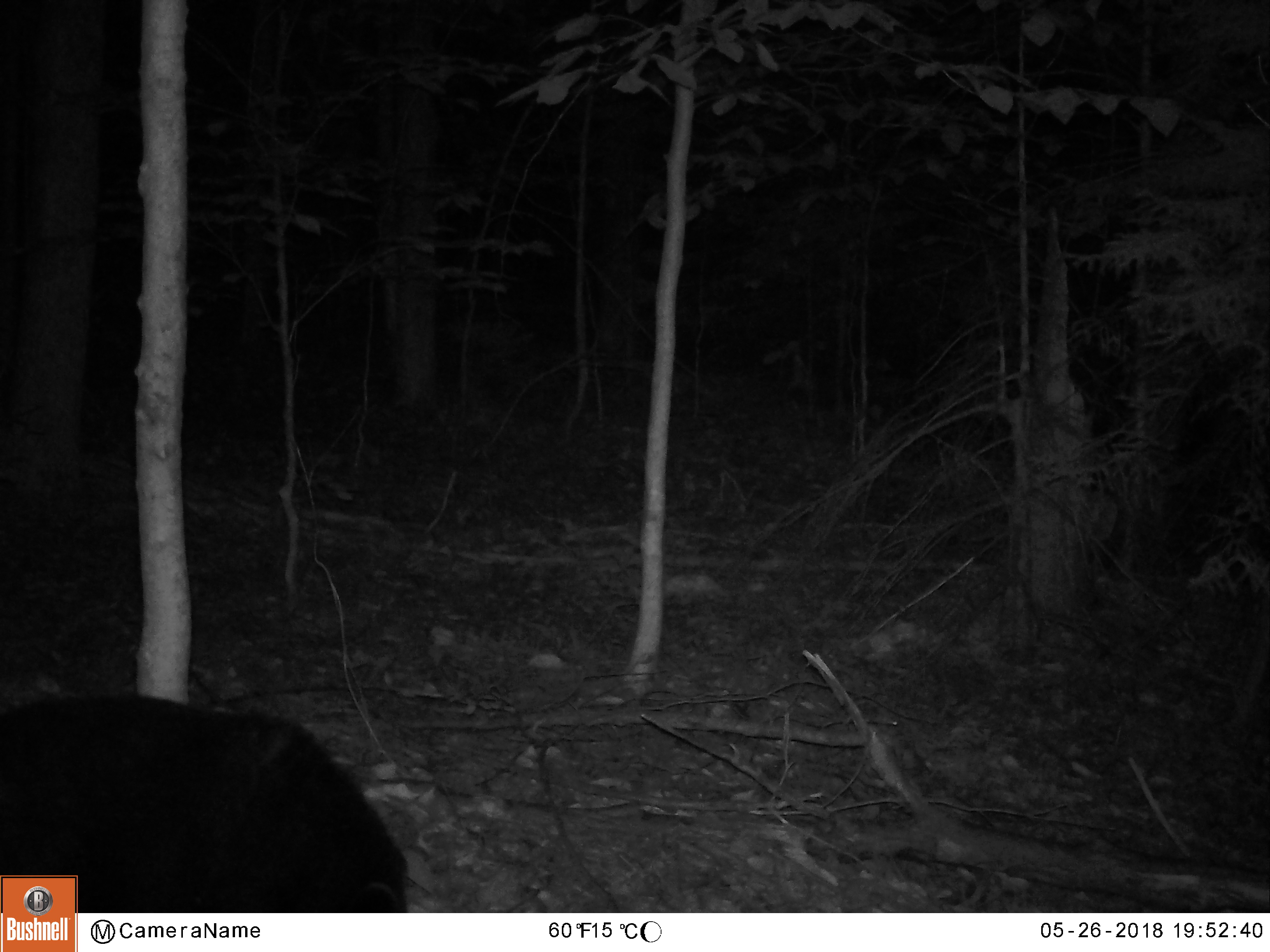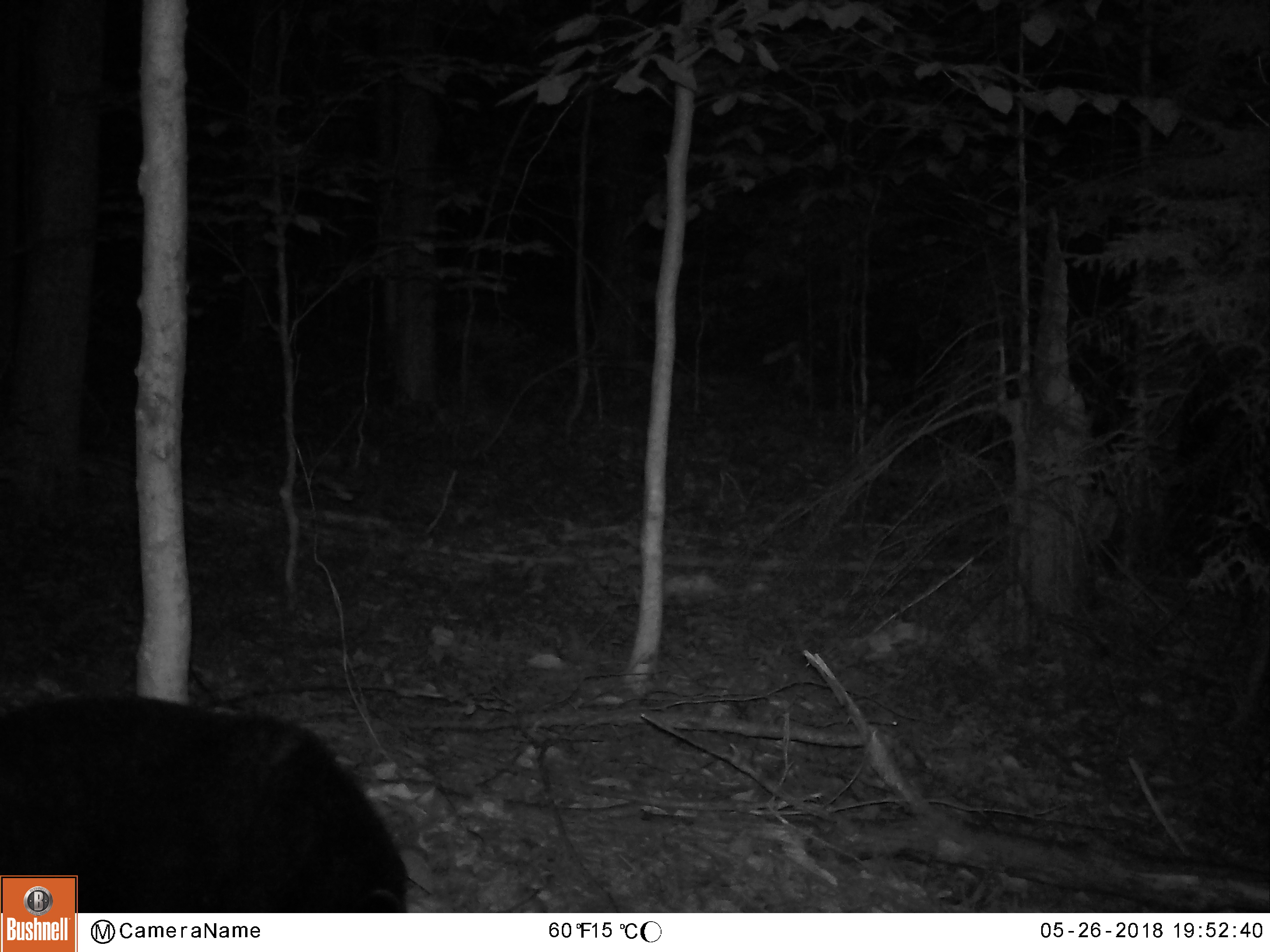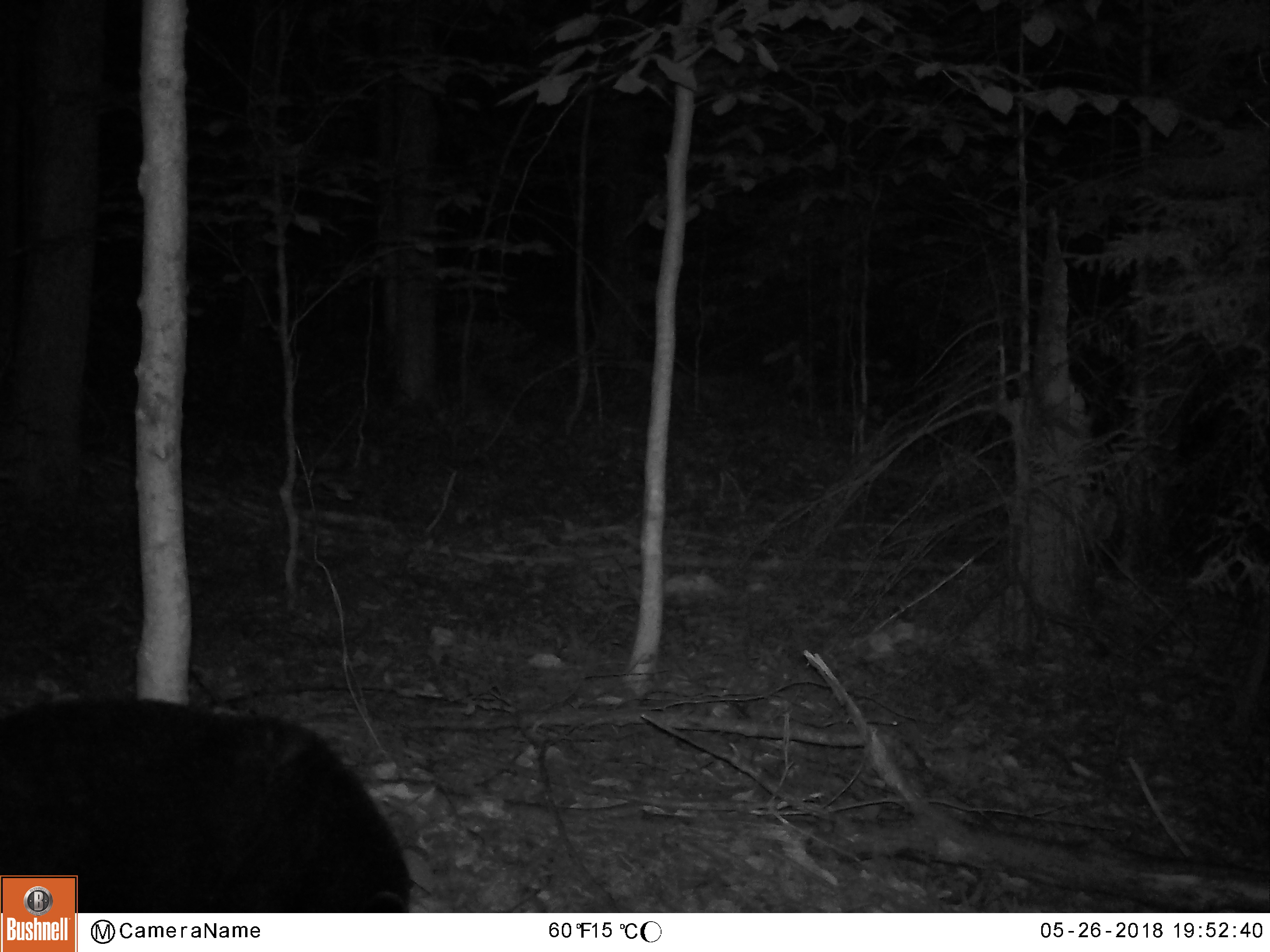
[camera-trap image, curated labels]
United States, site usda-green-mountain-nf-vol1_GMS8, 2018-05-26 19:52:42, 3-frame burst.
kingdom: Animalia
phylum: Chordata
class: Mammalia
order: Carnivora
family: Ursidae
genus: Ursus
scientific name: Ursus americanus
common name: black bear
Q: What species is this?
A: Black bear (Ursus americanus).